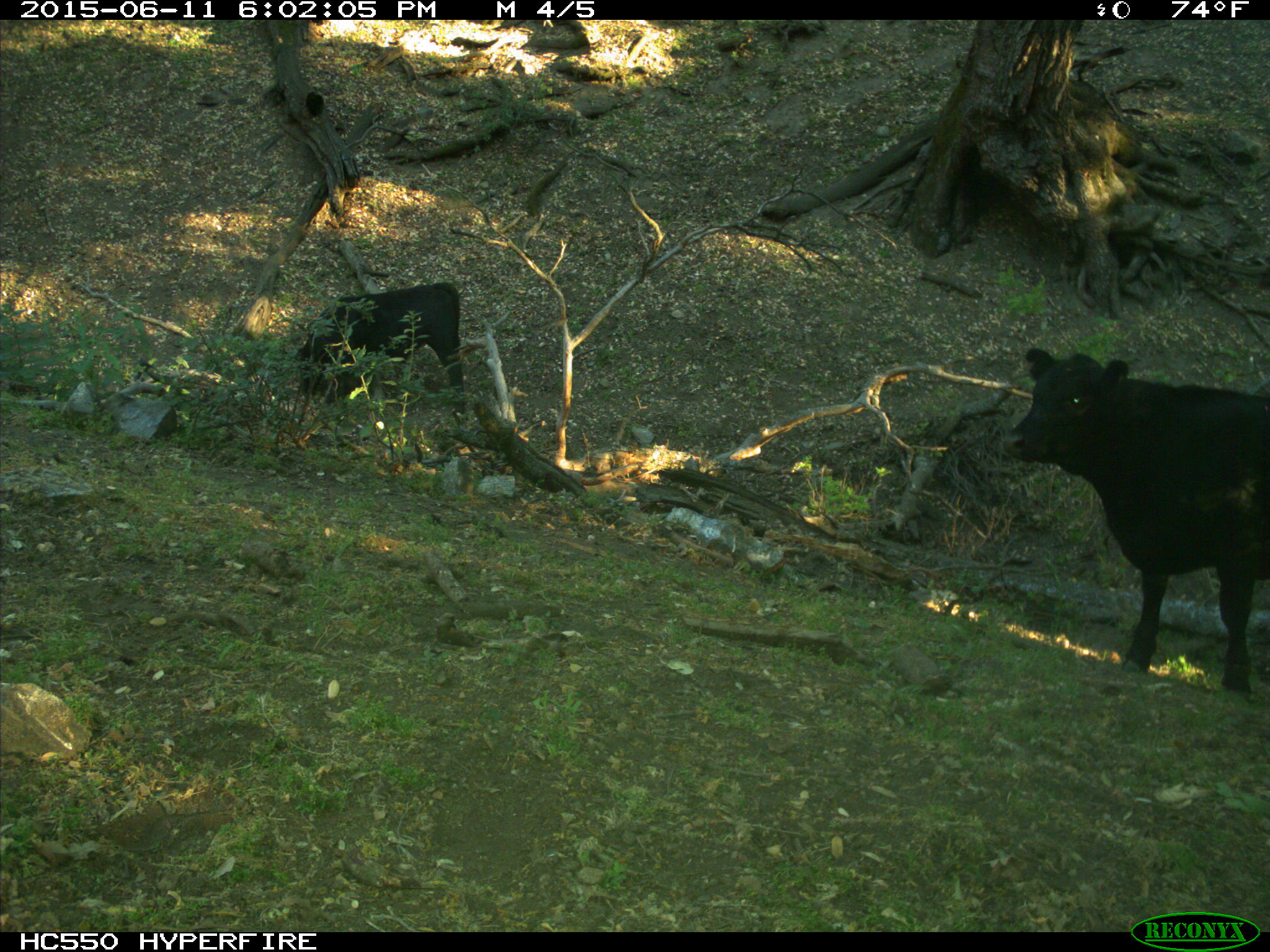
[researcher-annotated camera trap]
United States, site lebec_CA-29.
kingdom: Animalia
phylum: Chordata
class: Mammalia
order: Artiodactyla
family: Bovidae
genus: Bos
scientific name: Bos taurus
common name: domestic cow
Bos taurus (domestic cow).